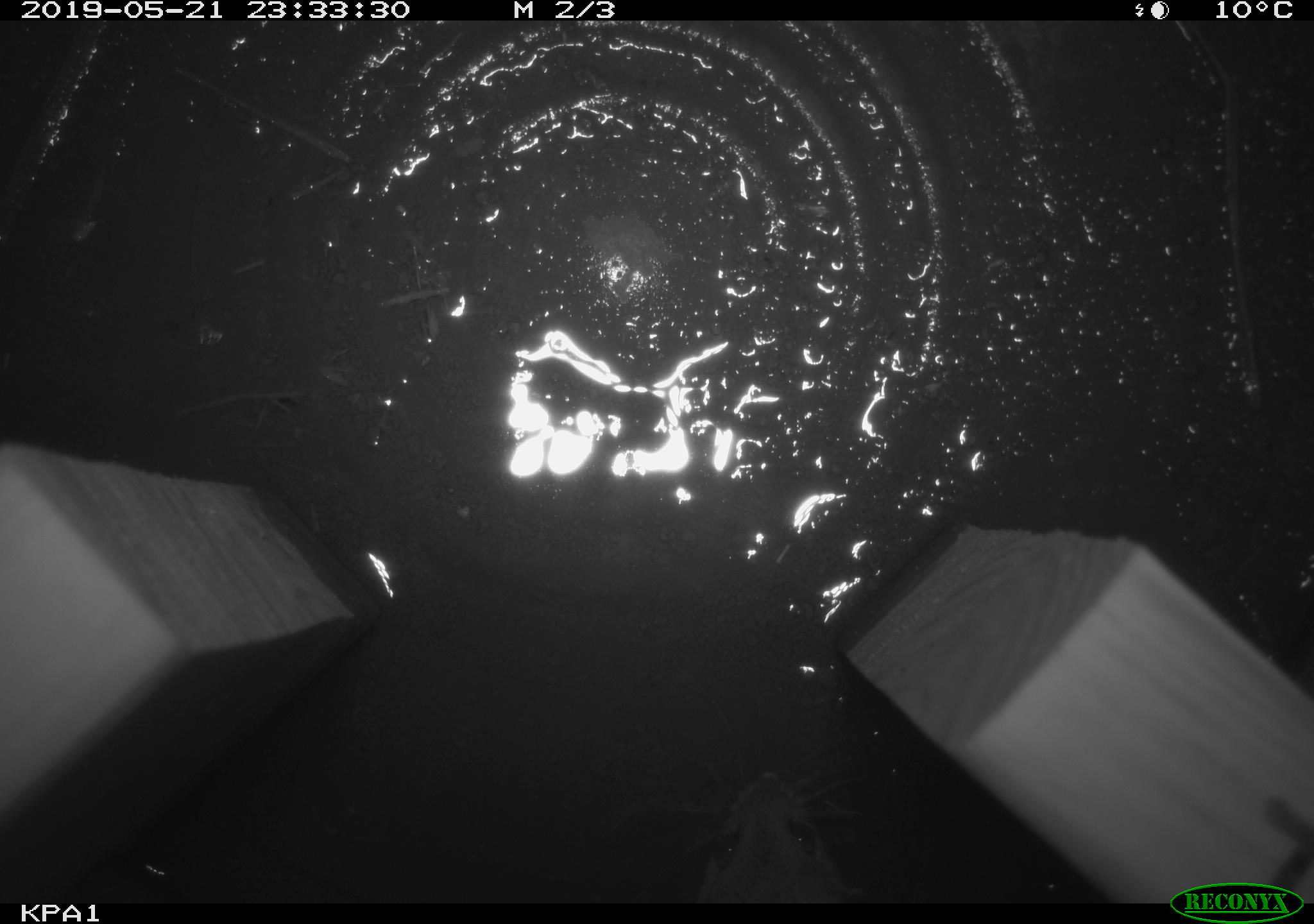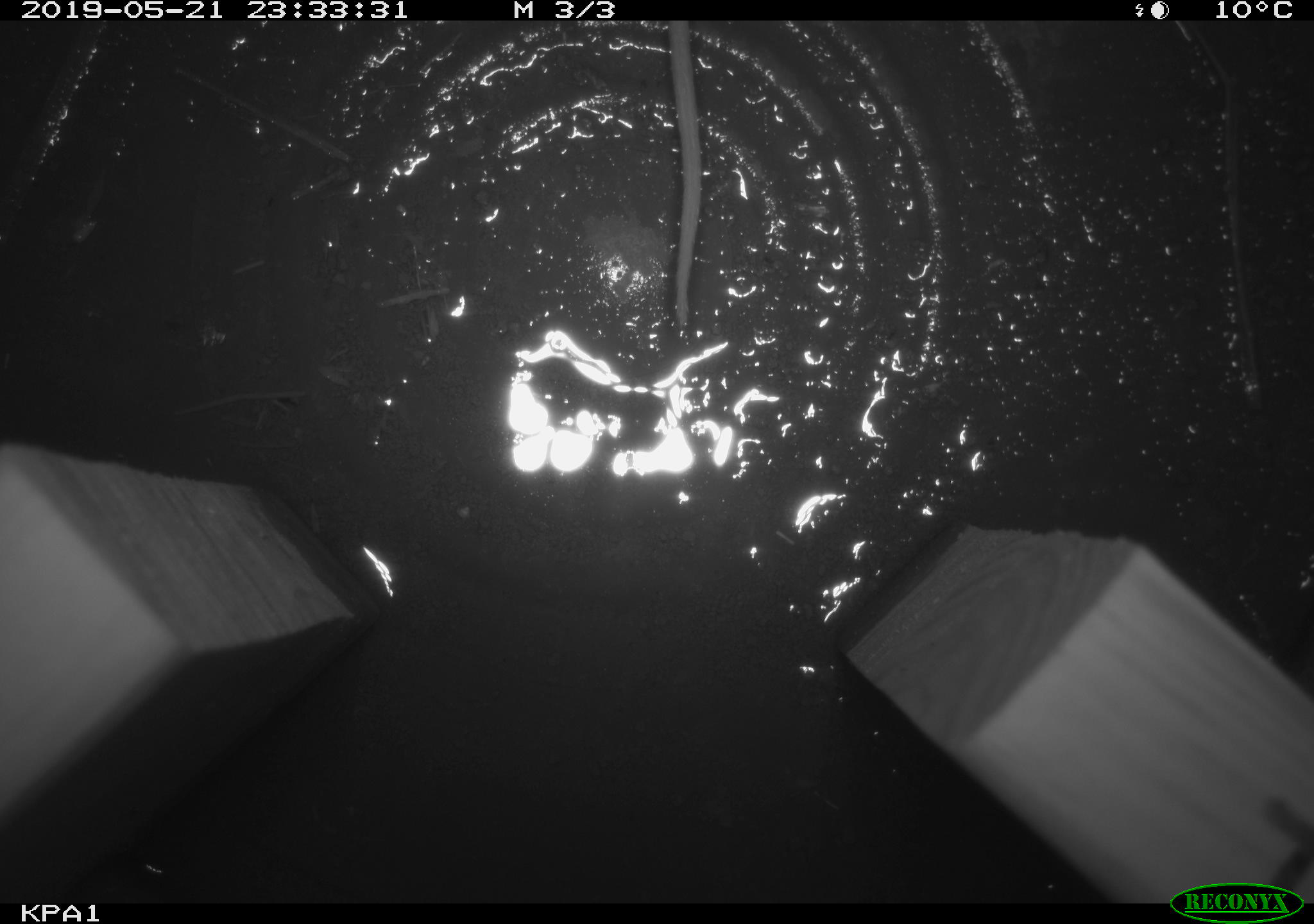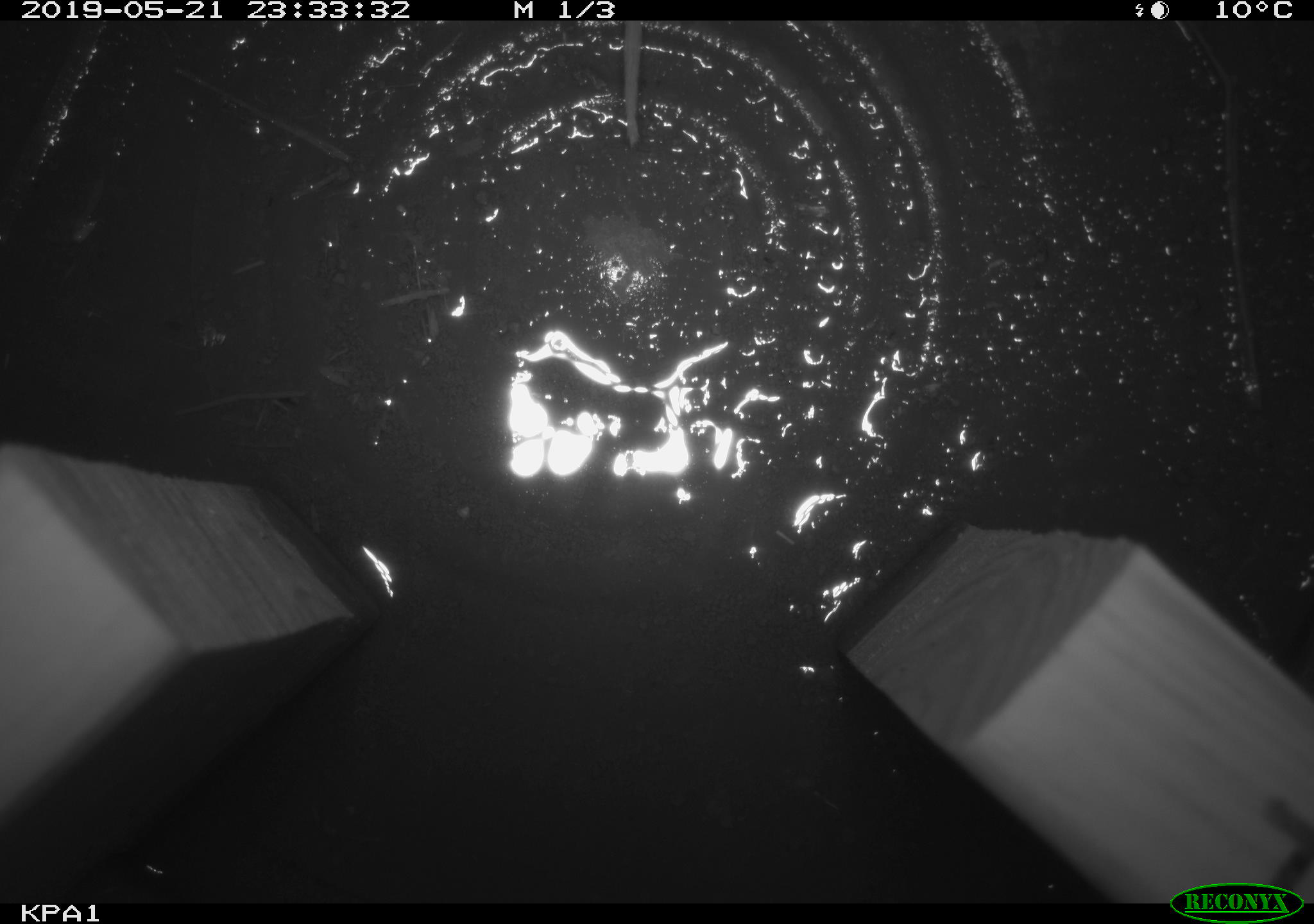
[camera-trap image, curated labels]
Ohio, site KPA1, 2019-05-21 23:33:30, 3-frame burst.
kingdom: Animalia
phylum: Chordata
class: Mammalia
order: Rodentia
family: Cricetidae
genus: Peromyscus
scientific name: Peromyscus leucopus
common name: white-footed mouse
White-footed mouse (Peromyscus leucopus).